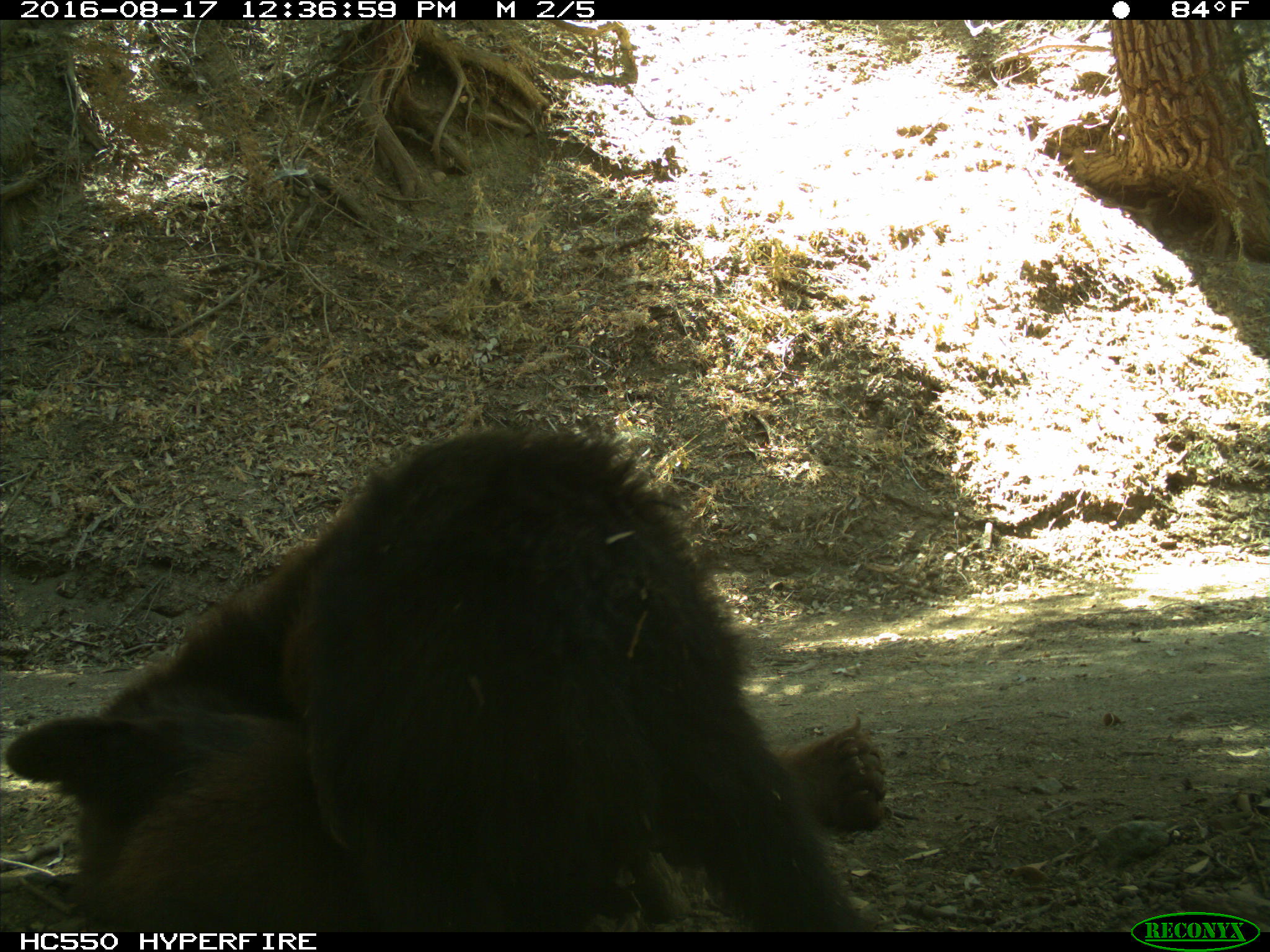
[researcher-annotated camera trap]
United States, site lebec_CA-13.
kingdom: Animalia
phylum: Chordata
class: Mammalia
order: Carnivora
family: Ursidae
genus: Ursus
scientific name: Ursus americanus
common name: american black bear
Ursus americanus (american black bear).